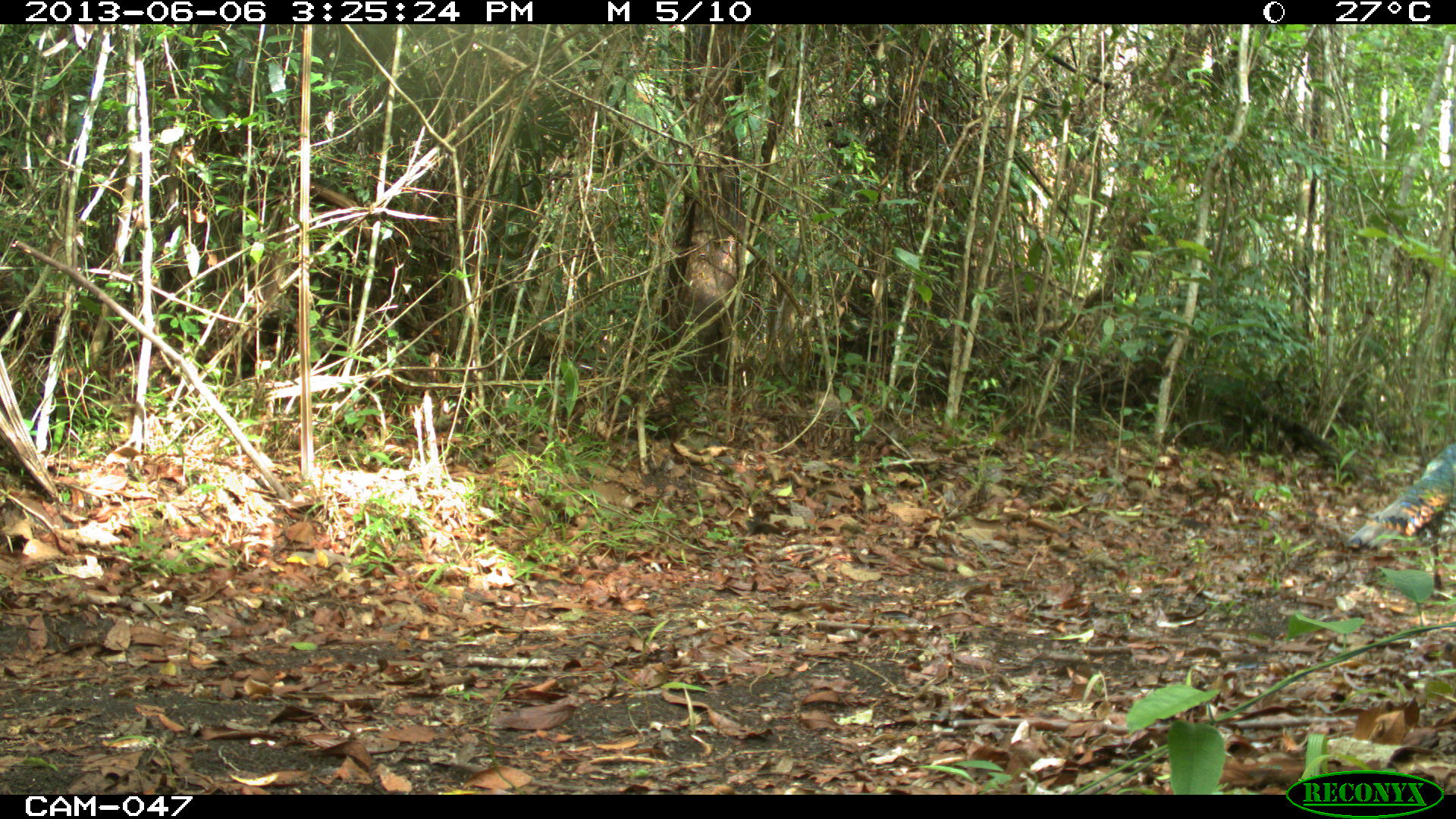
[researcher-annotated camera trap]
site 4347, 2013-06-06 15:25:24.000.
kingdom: Animalia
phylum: Chordata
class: Aves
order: Galliformes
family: Phasianidae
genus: Meleagris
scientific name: Meleagris ocellata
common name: ocellated turkey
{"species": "Meleagris ocellata (ocellated turkey)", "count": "1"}